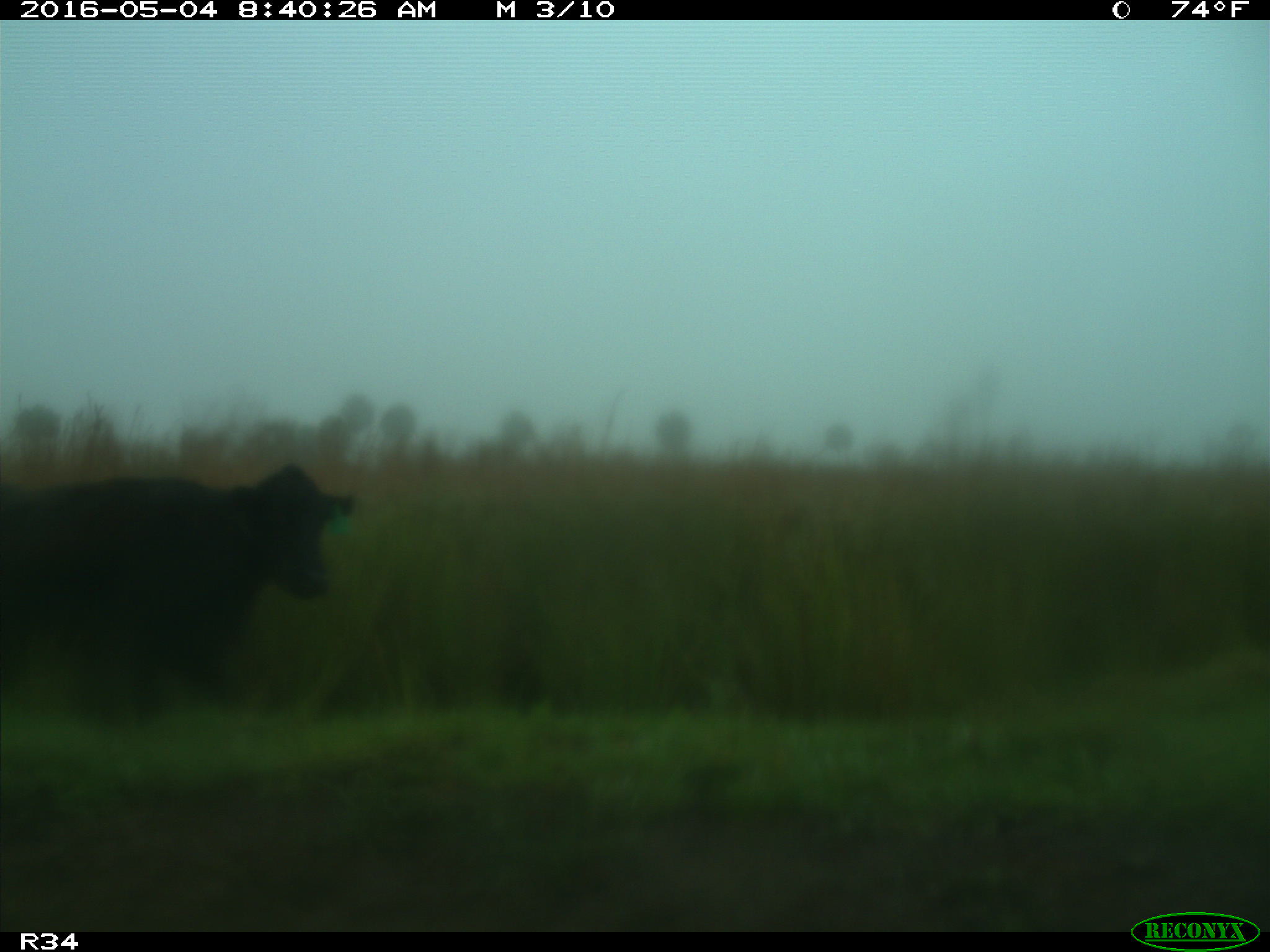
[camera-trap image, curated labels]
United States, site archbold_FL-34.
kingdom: Animalia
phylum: Chordata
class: Mammalia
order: Artiodactyla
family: Bovidae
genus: Bos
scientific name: Bos taurus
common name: domestic cow